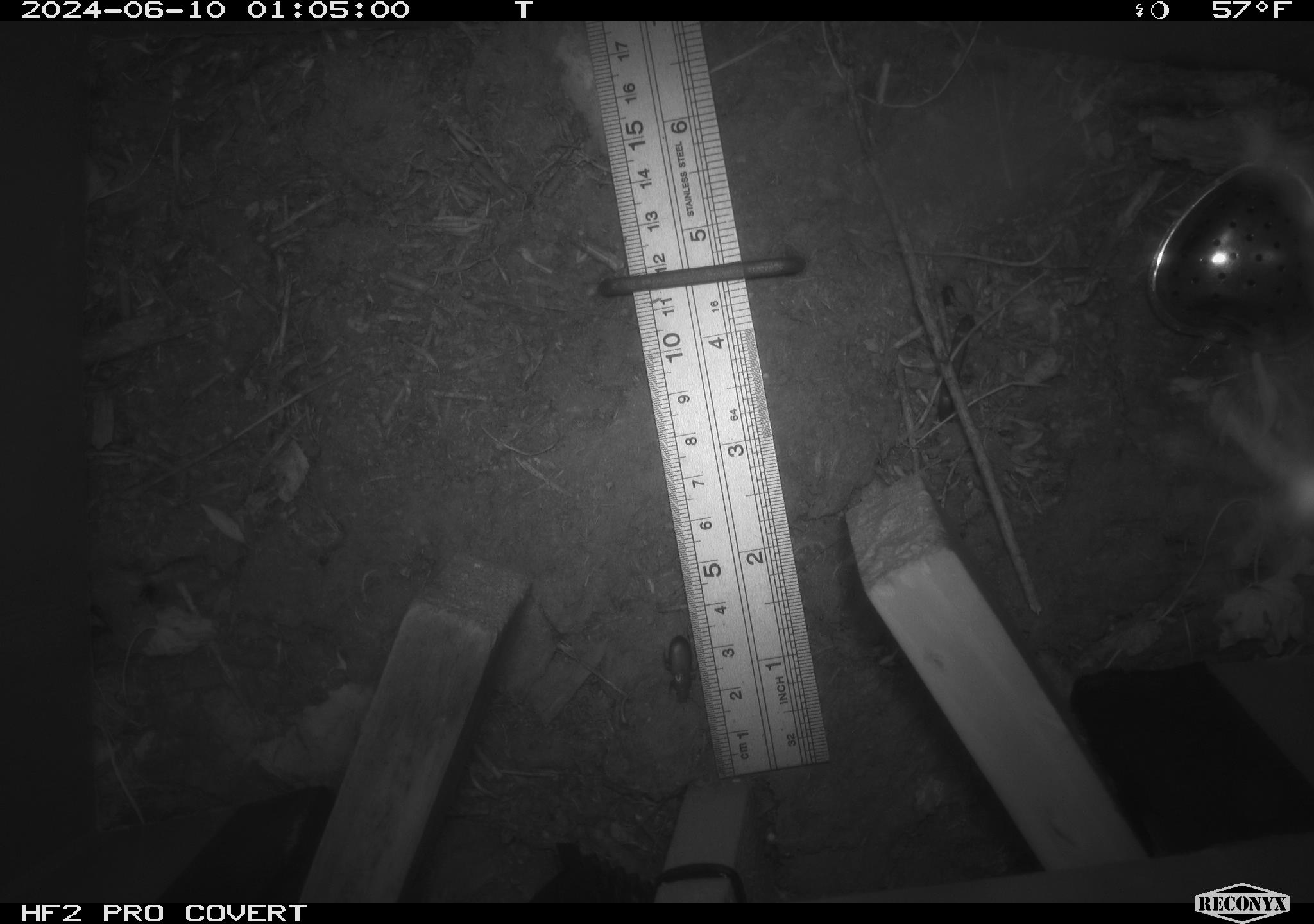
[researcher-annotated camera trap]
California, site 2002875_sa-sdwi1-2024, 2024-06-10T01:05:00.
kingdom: Animalia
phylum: Arthropoda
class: Insecta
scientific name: Insecta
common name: insect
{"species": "insect (Insecta)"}